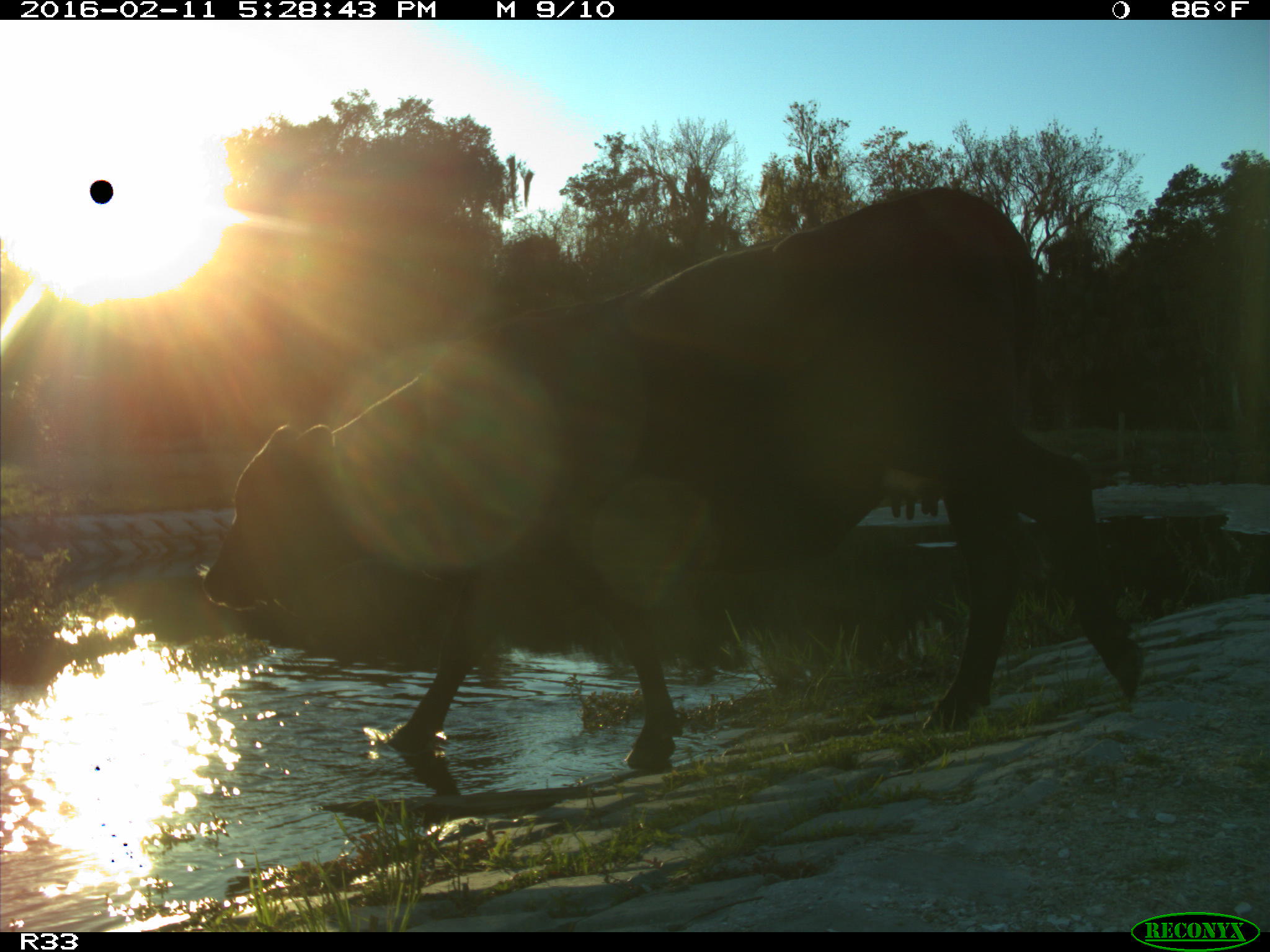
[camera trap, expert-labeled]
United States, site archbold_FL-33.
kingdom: Animalia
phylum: Chordata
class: Mammalia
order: Artiodactyla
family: Bovidae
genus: Bos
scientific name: Bos taurus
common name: domestic cow